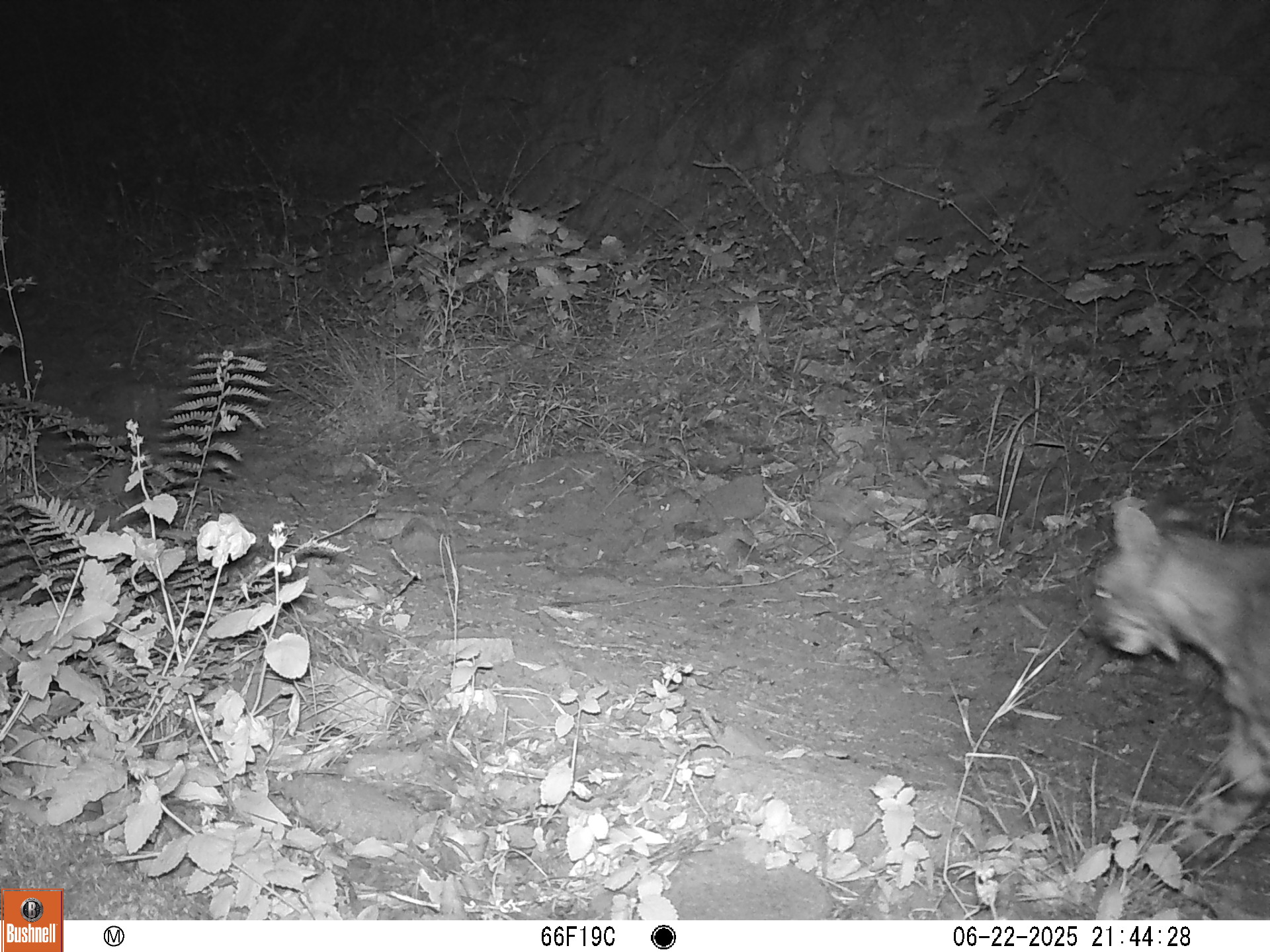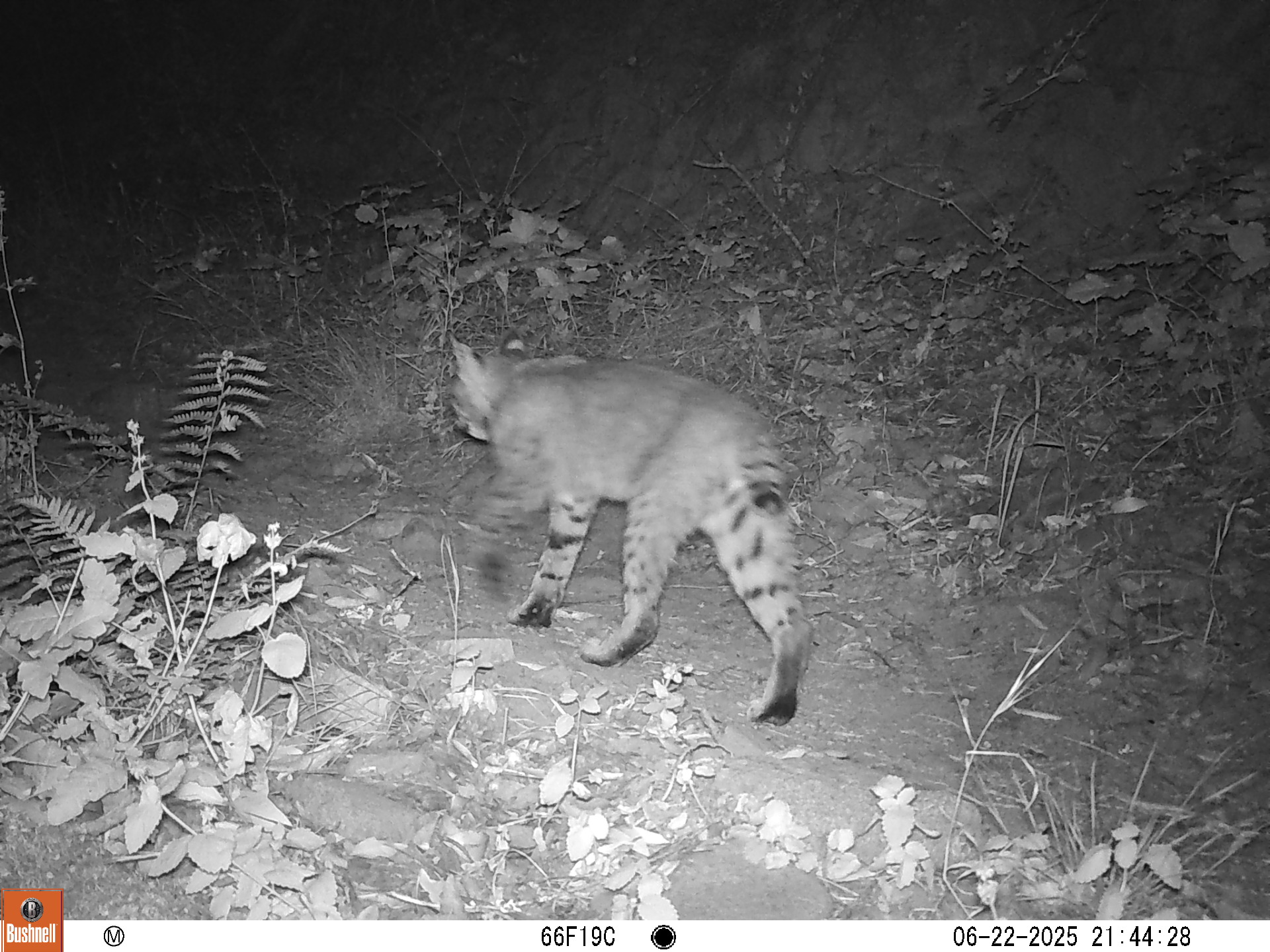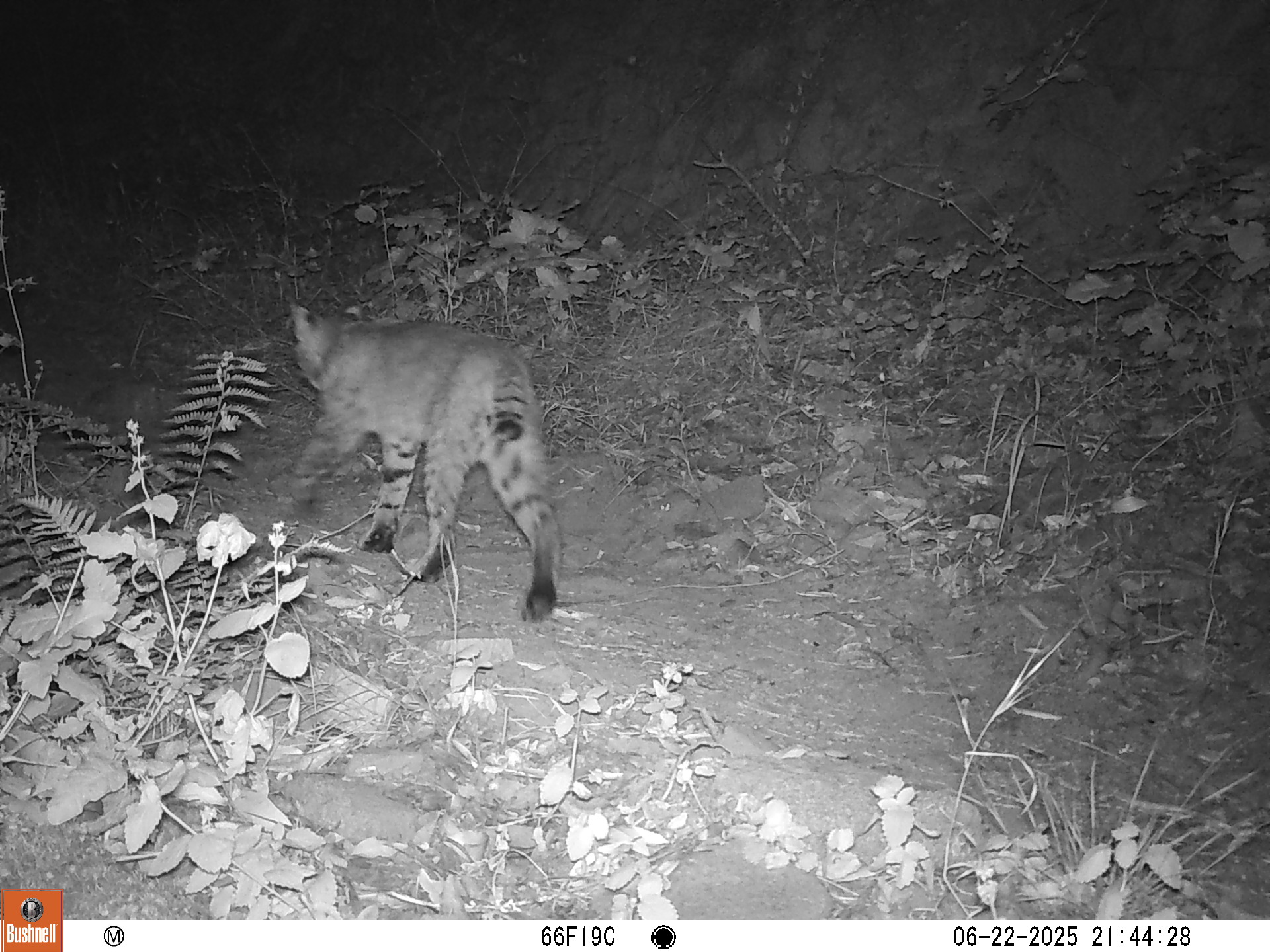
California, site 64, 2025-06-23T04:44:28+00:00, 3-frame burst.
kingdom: Animalia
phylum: Chordata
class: Mammalia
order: Carnivora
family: Felidae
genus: Lynx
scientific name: Lynx rufus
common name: bobcat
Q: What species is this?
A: Bobcat (Lynx rufus).